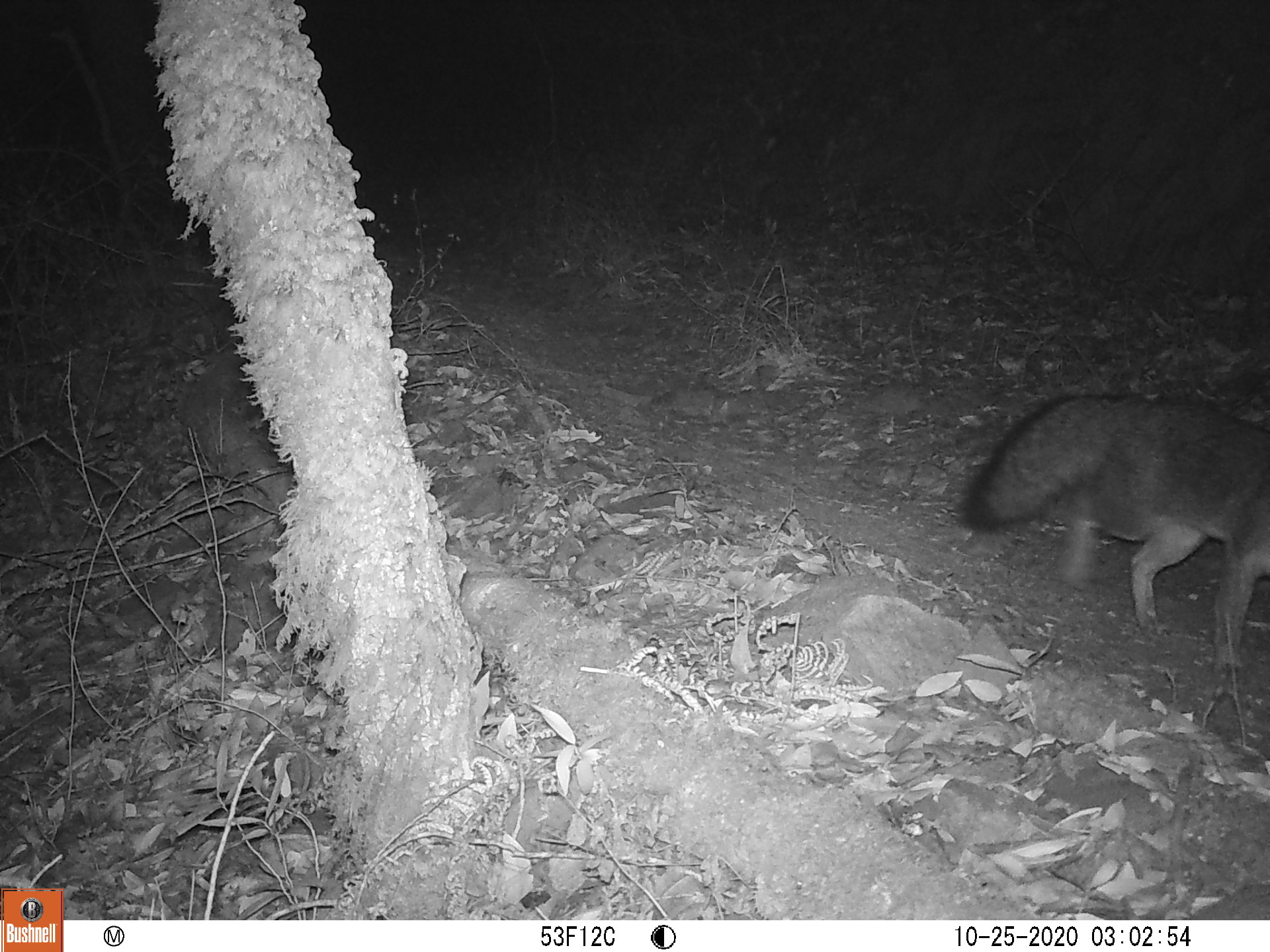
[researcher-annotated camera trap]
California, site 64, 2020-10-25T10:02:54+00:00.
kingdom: Animalia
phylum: Chordata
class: Mammalia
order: Carnivora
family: Canidae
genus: Urocyon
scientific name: Urocyon cinereoargenteus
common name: gray fox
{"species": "gray fox (Urocyon cinereoargenteus)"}